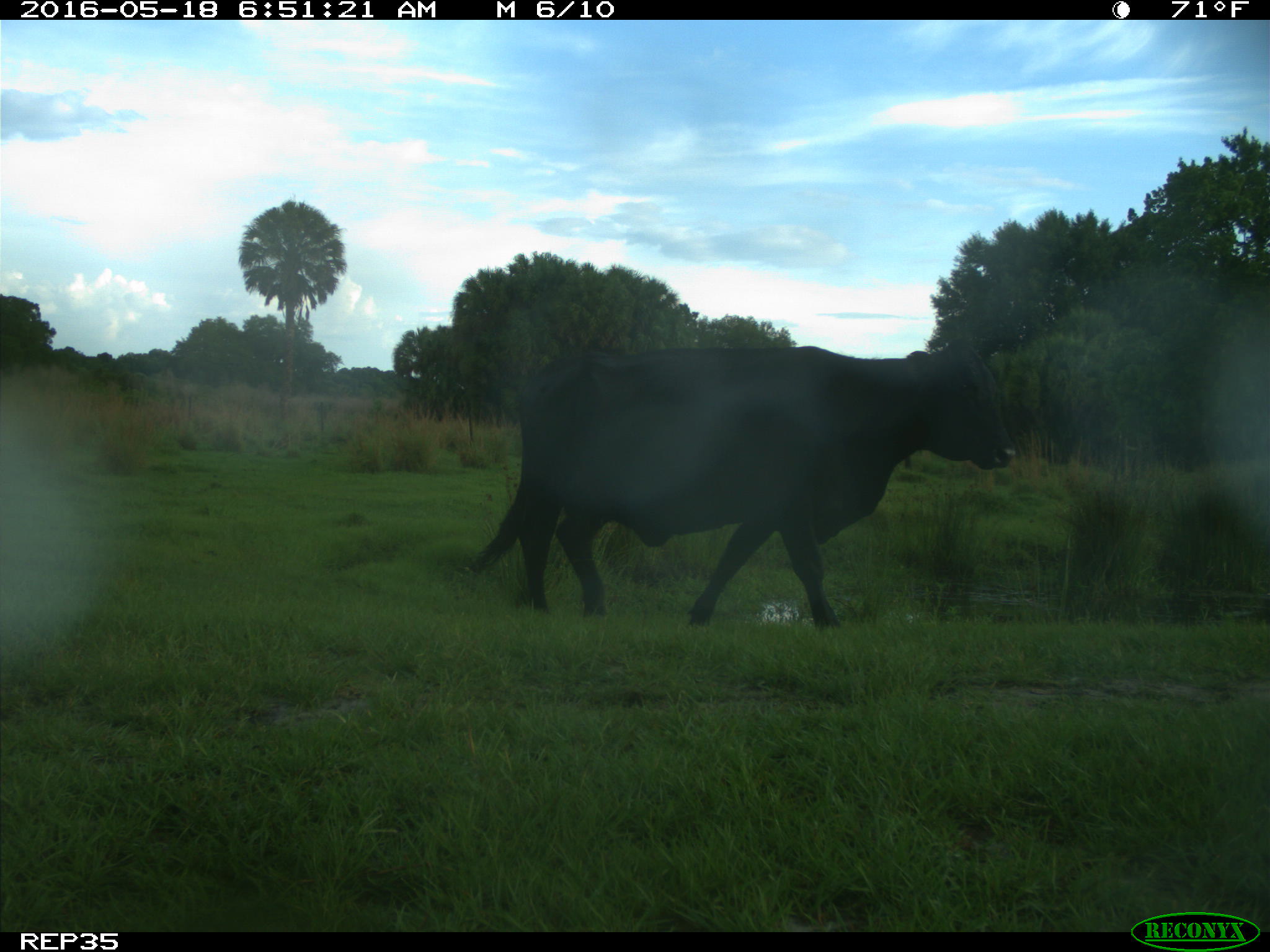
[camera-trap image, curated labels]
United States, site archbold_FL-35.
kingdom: Animalia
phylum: Chordata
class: Mammalia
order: Artiodactyla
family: Bovidae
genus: Bos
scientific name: Bos taurus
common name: domestic cow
Bos taurus (domestic cow).